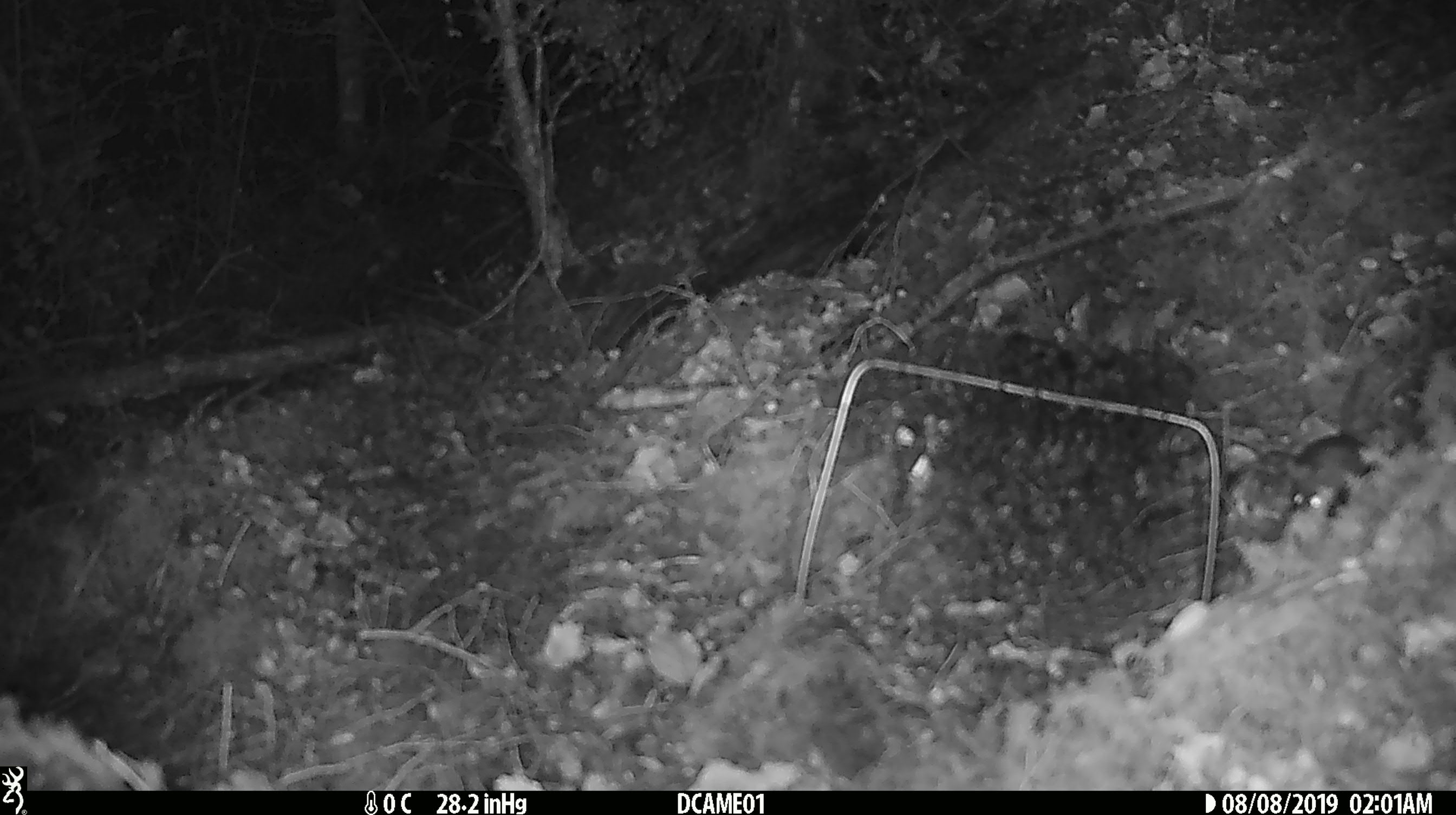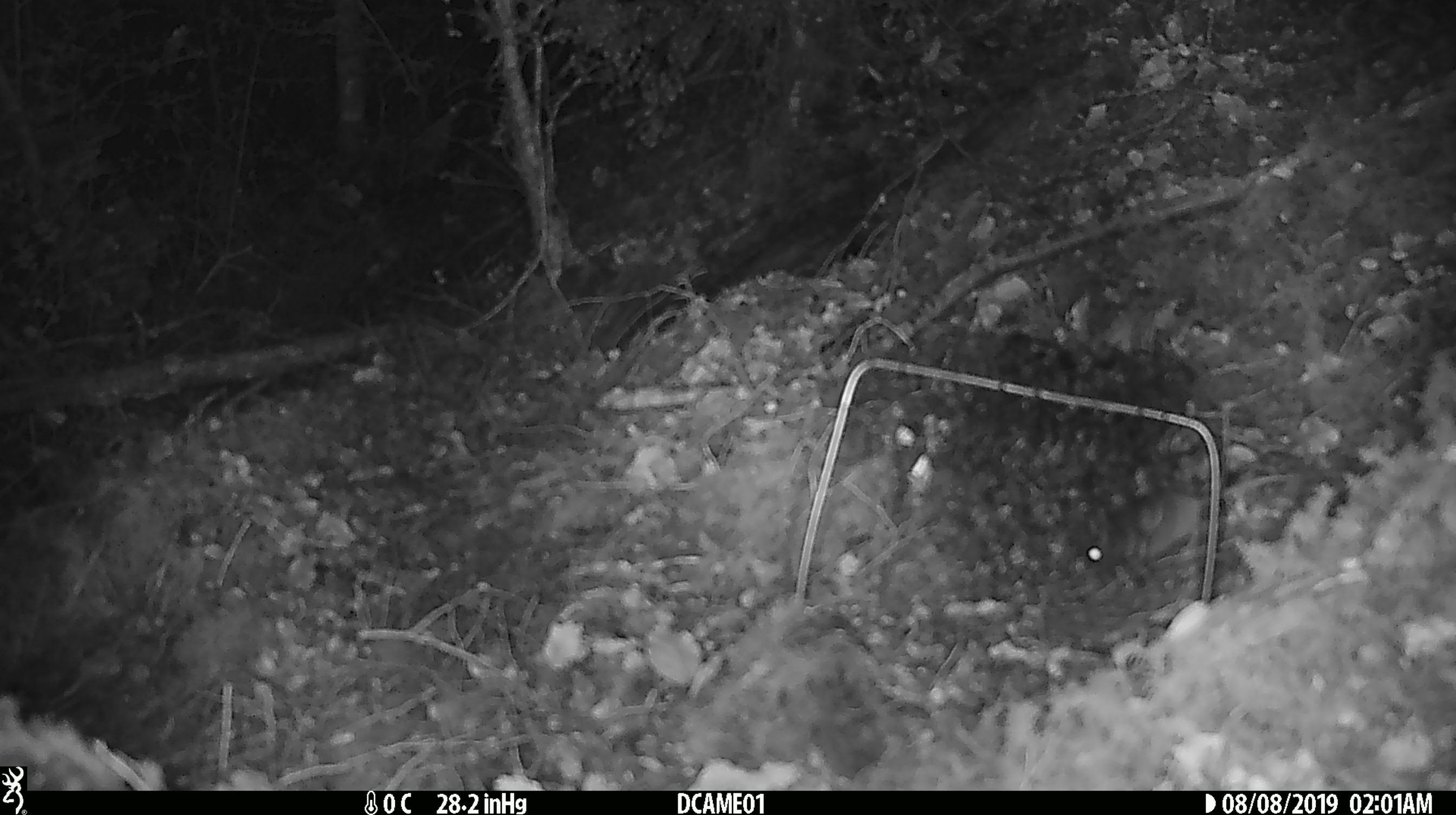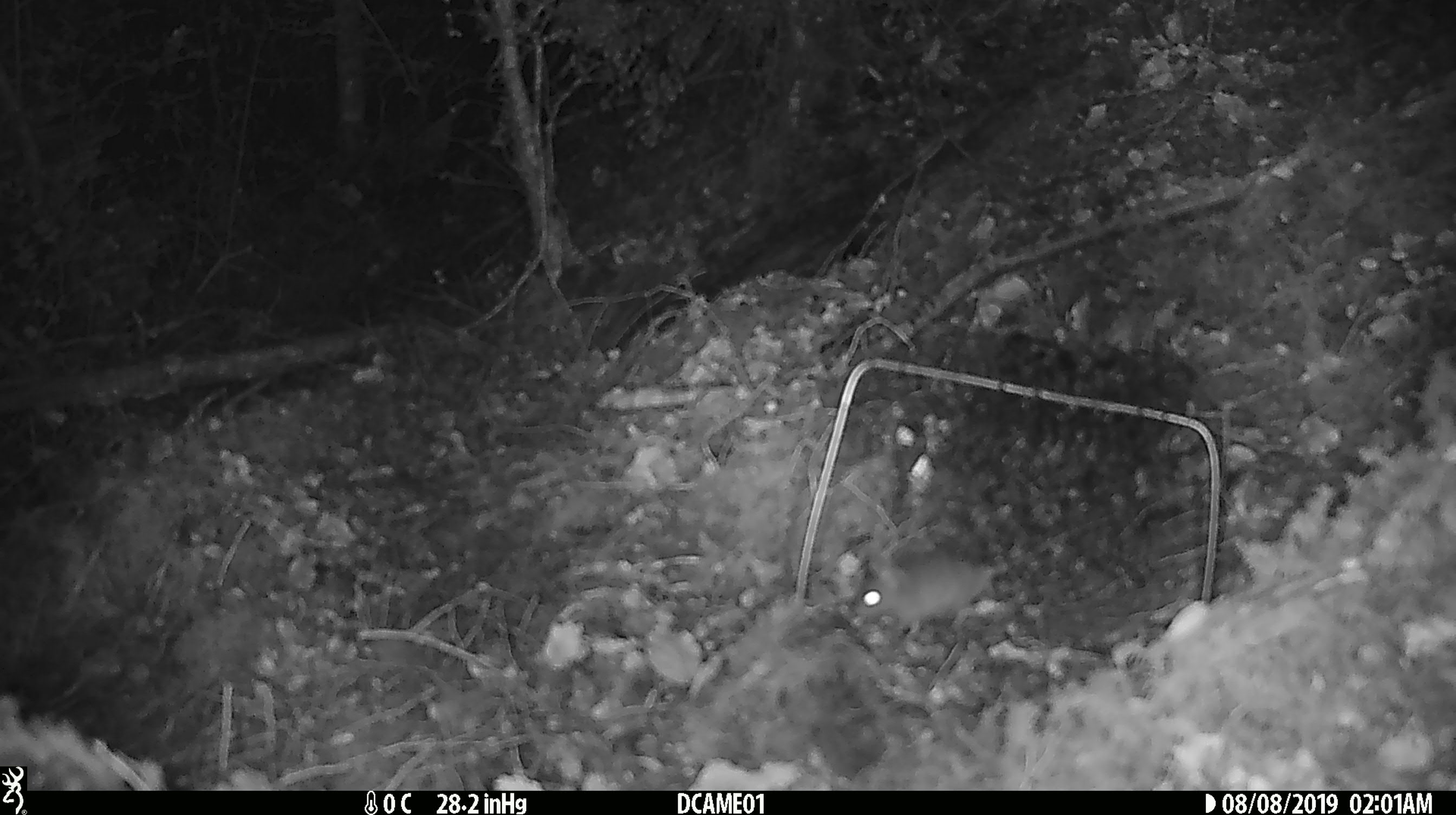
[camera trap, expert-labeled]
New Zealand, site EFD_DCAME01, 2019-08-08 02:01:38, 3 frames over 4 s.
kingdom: Animalia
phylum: Chordata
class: Mammalia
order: Rodentia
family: Muridae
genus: Mus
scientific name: Mus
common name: mouse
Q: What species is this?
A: Mouse (Mus).